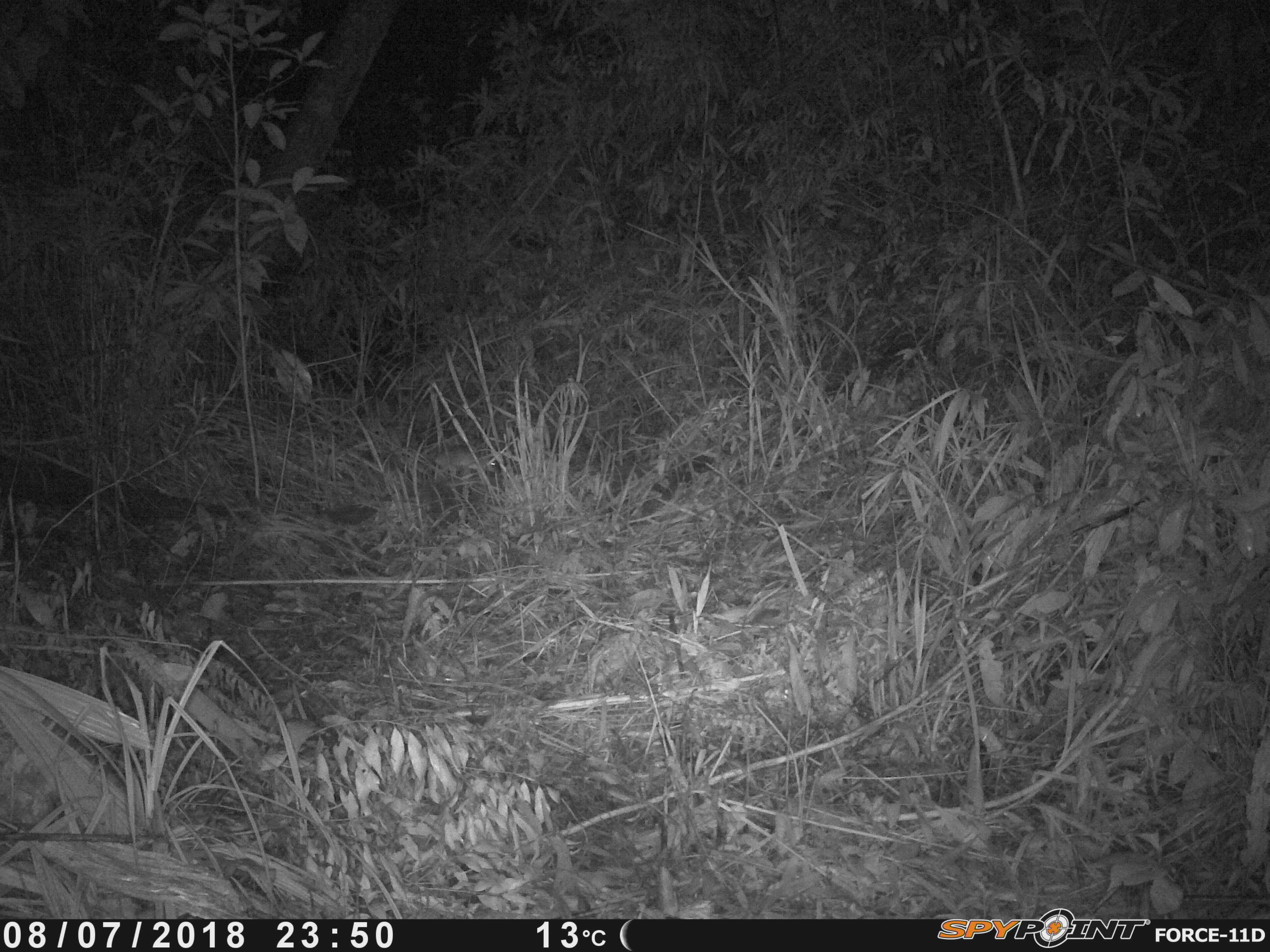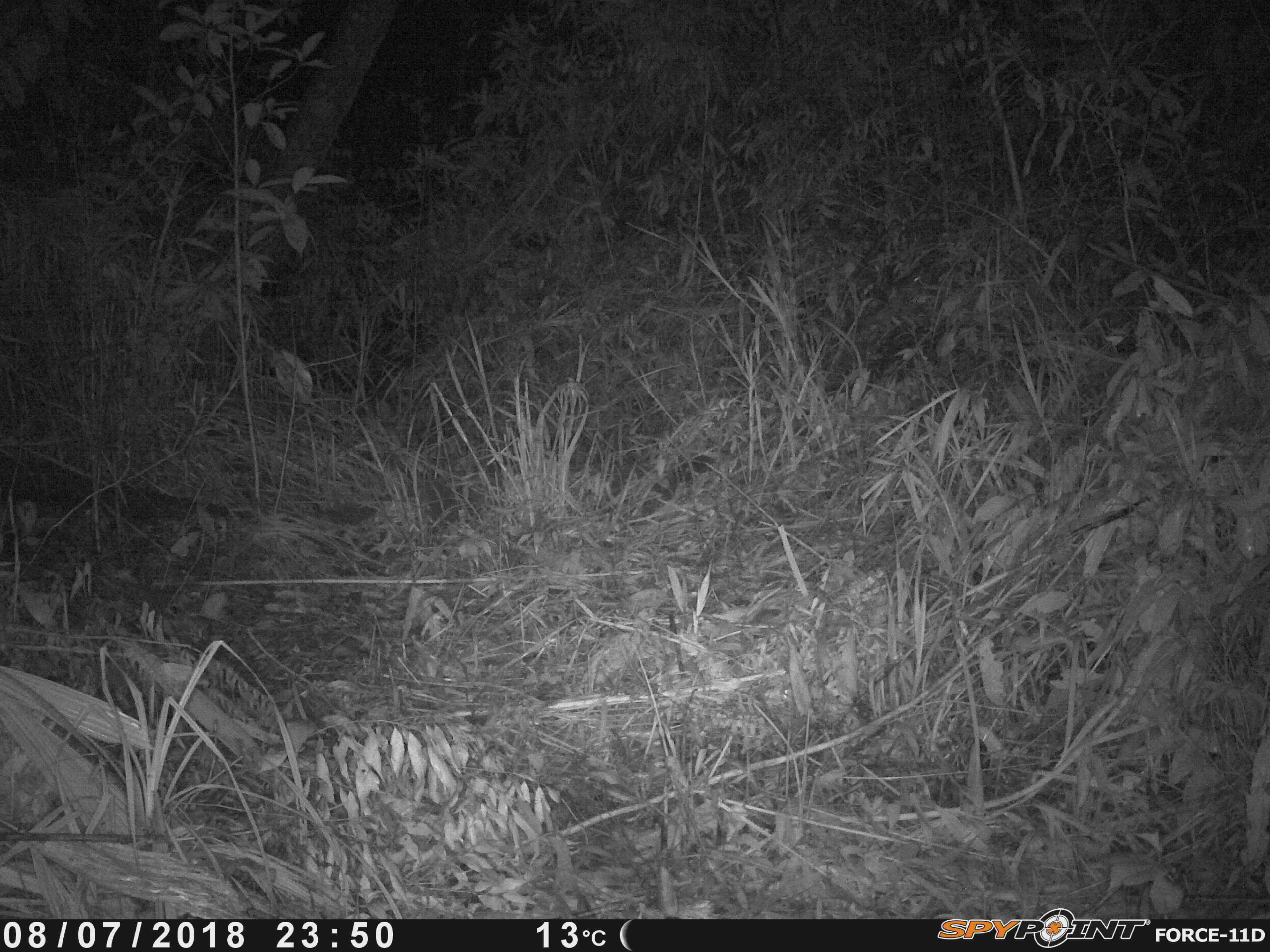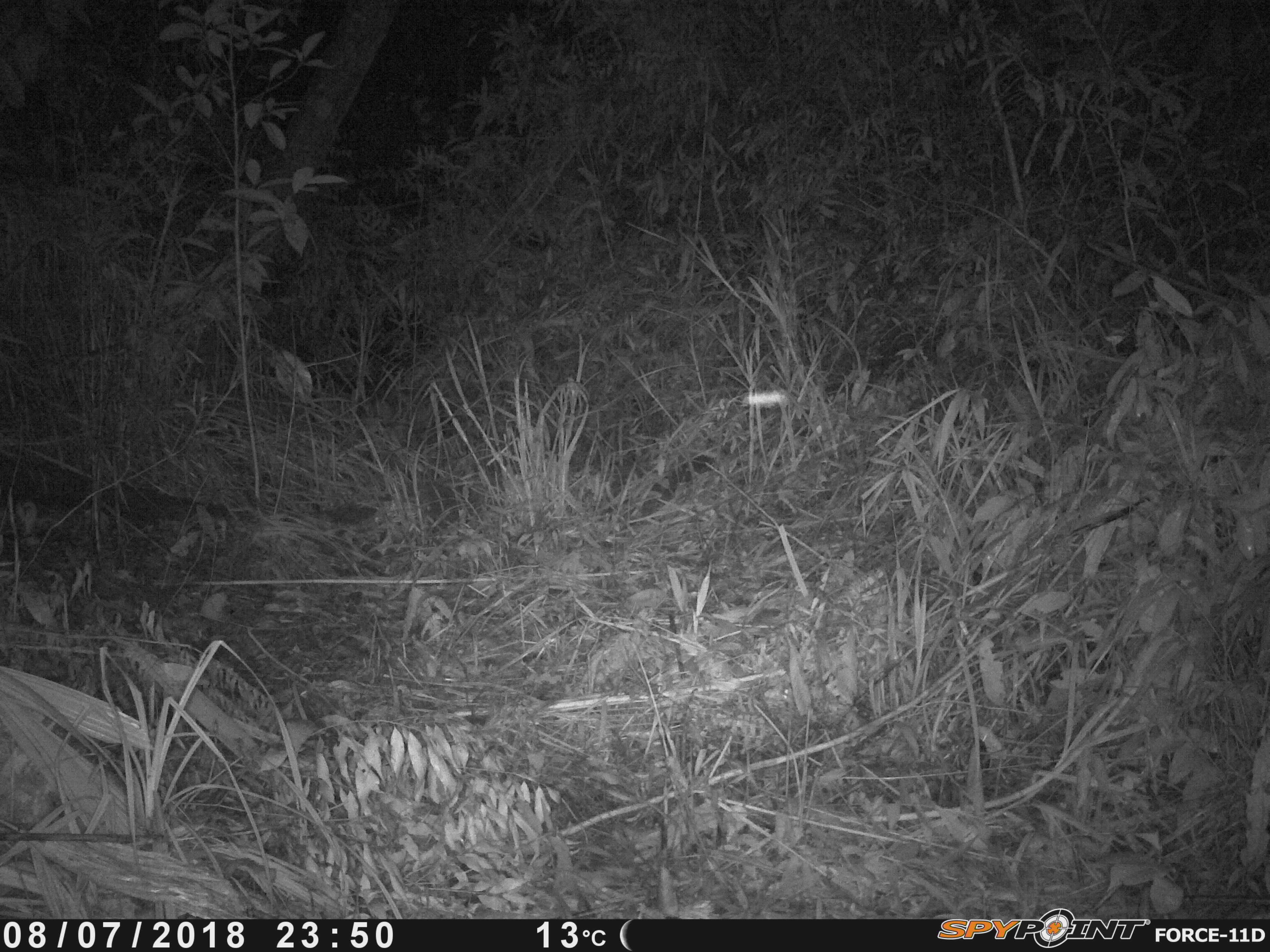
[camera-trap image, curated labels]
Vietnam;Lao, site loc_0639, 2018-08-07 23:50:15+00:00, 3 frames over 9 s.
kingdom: Animalia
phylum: Chordata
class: Mammalia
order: Rodentia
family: Muridae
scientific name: Muridae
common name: old-world mice and rats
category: unidentified murid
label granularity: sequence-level